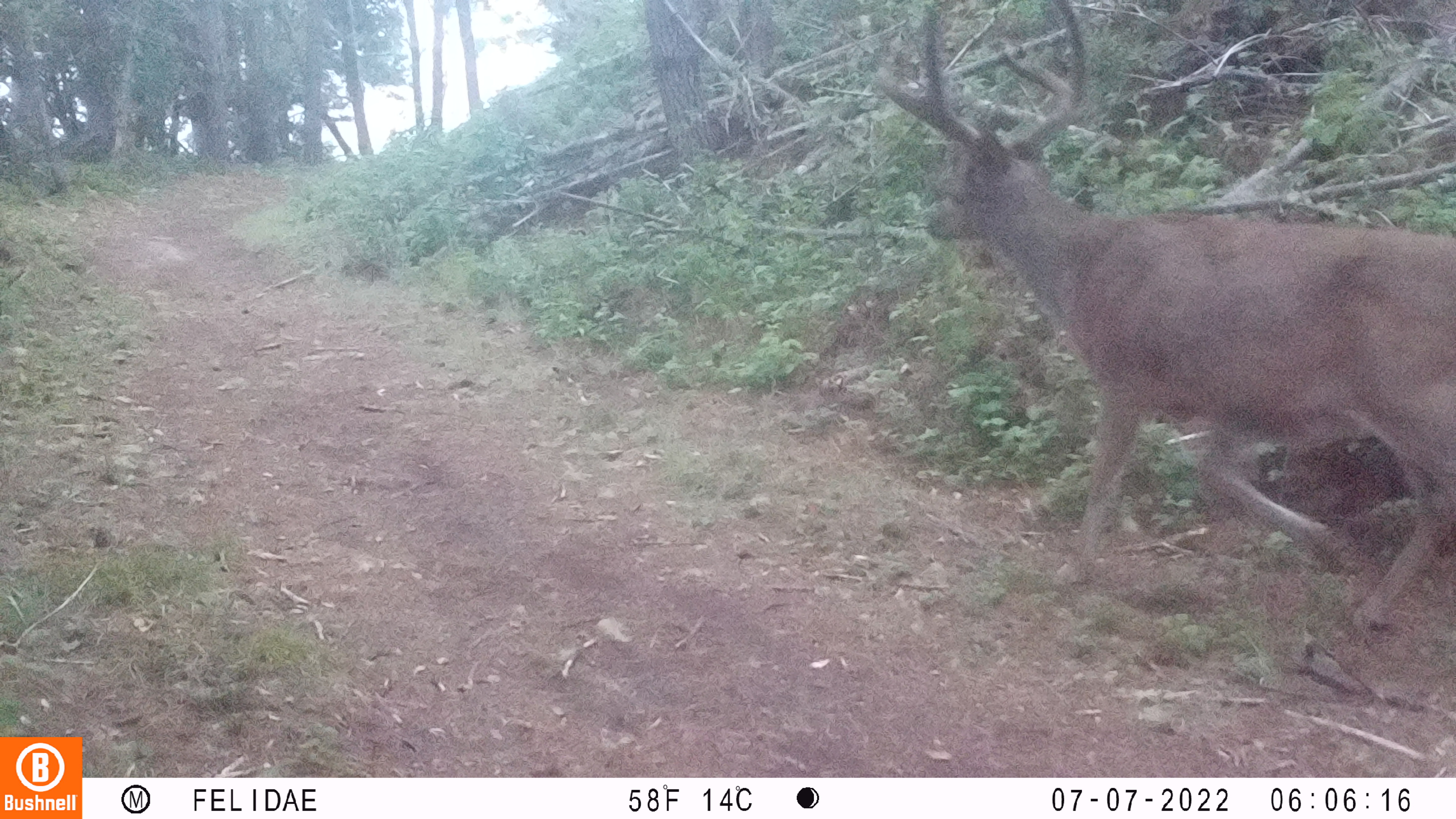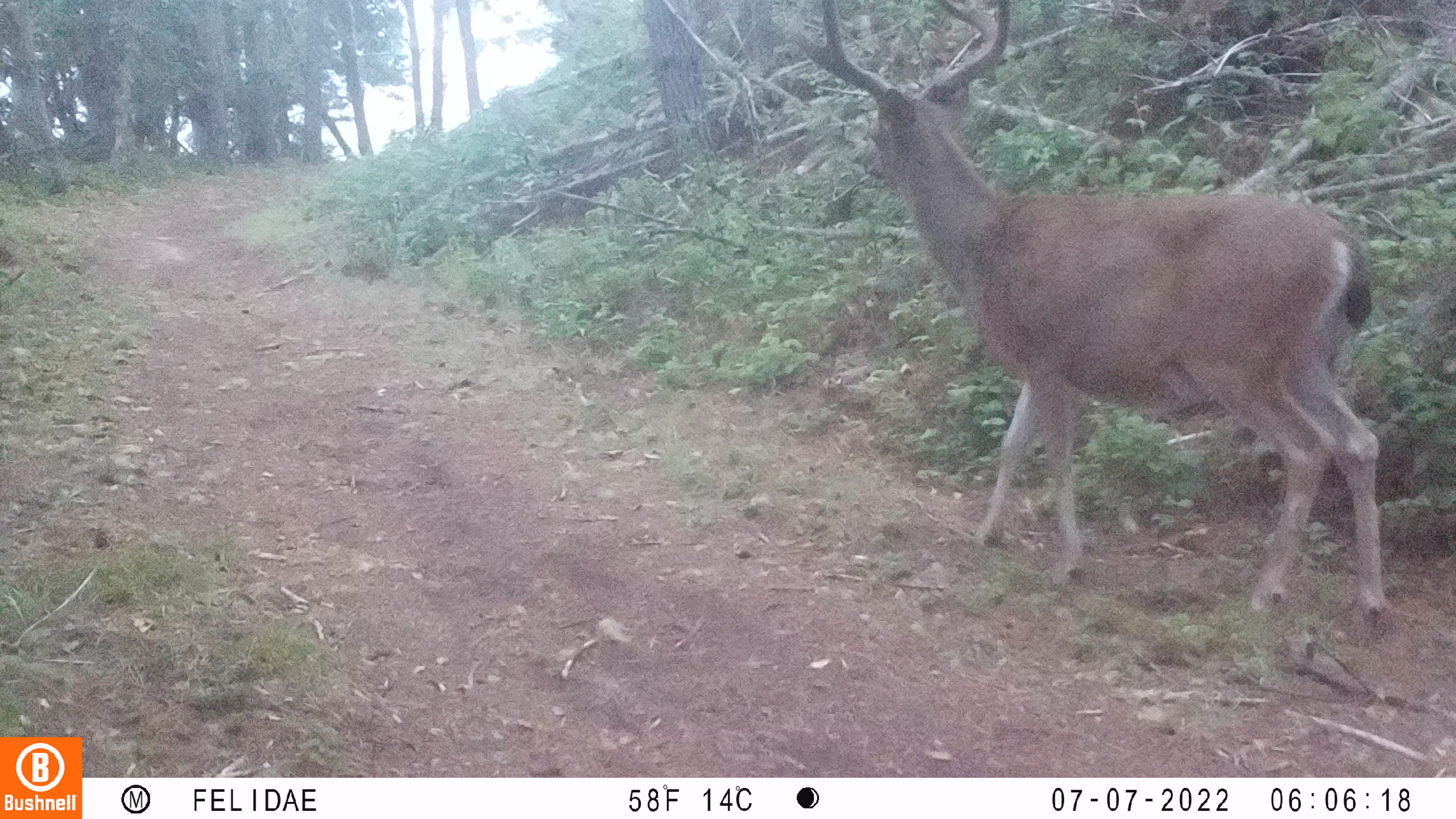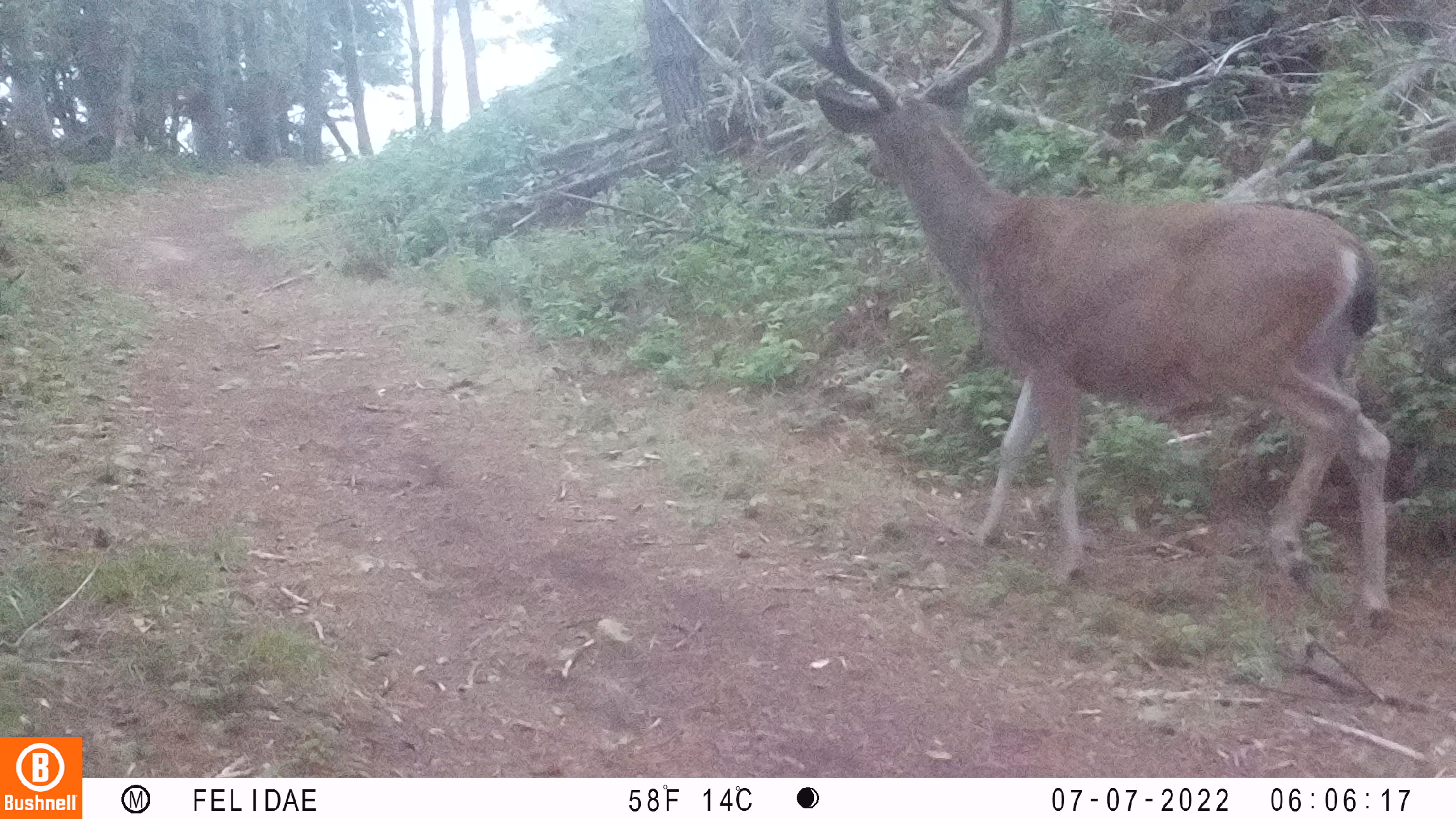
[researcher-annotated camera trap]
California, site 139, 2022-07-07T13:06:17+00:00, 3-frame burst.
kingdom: Animalia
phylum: Chordata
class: Mammalia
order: Artiodactyla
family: Cervidae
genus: Odocoileus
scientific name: Odocoileus hemionus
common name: mule deer